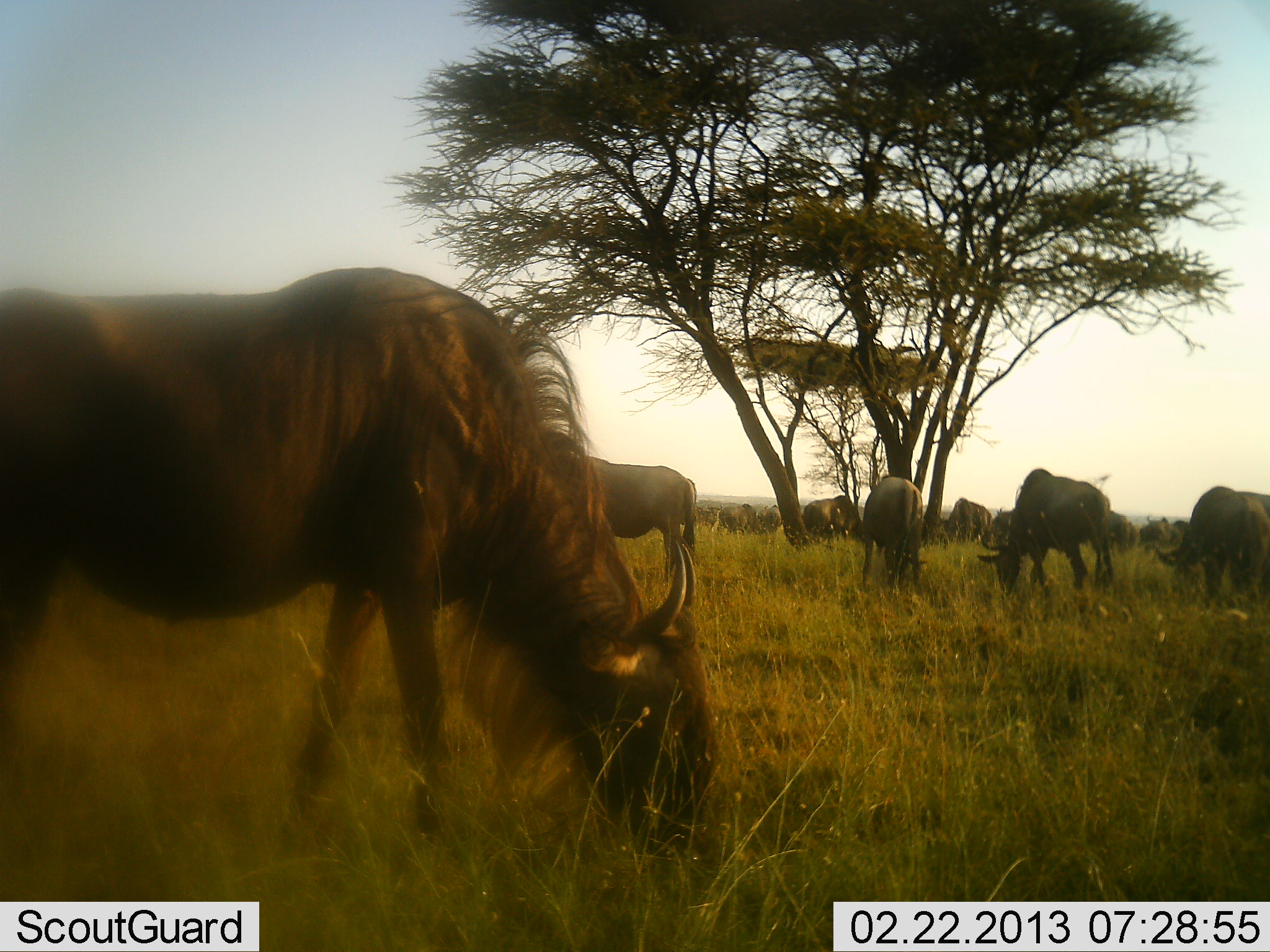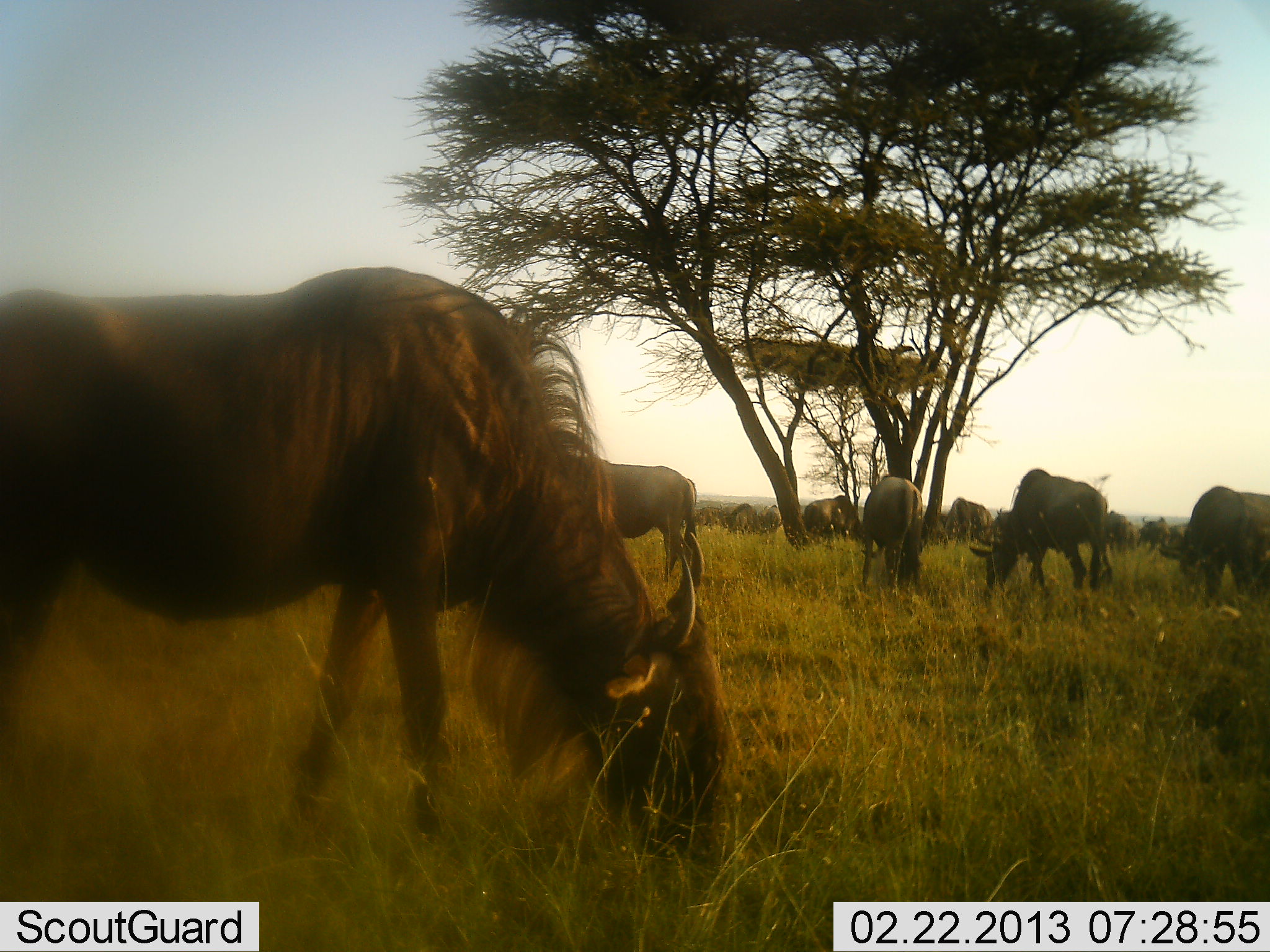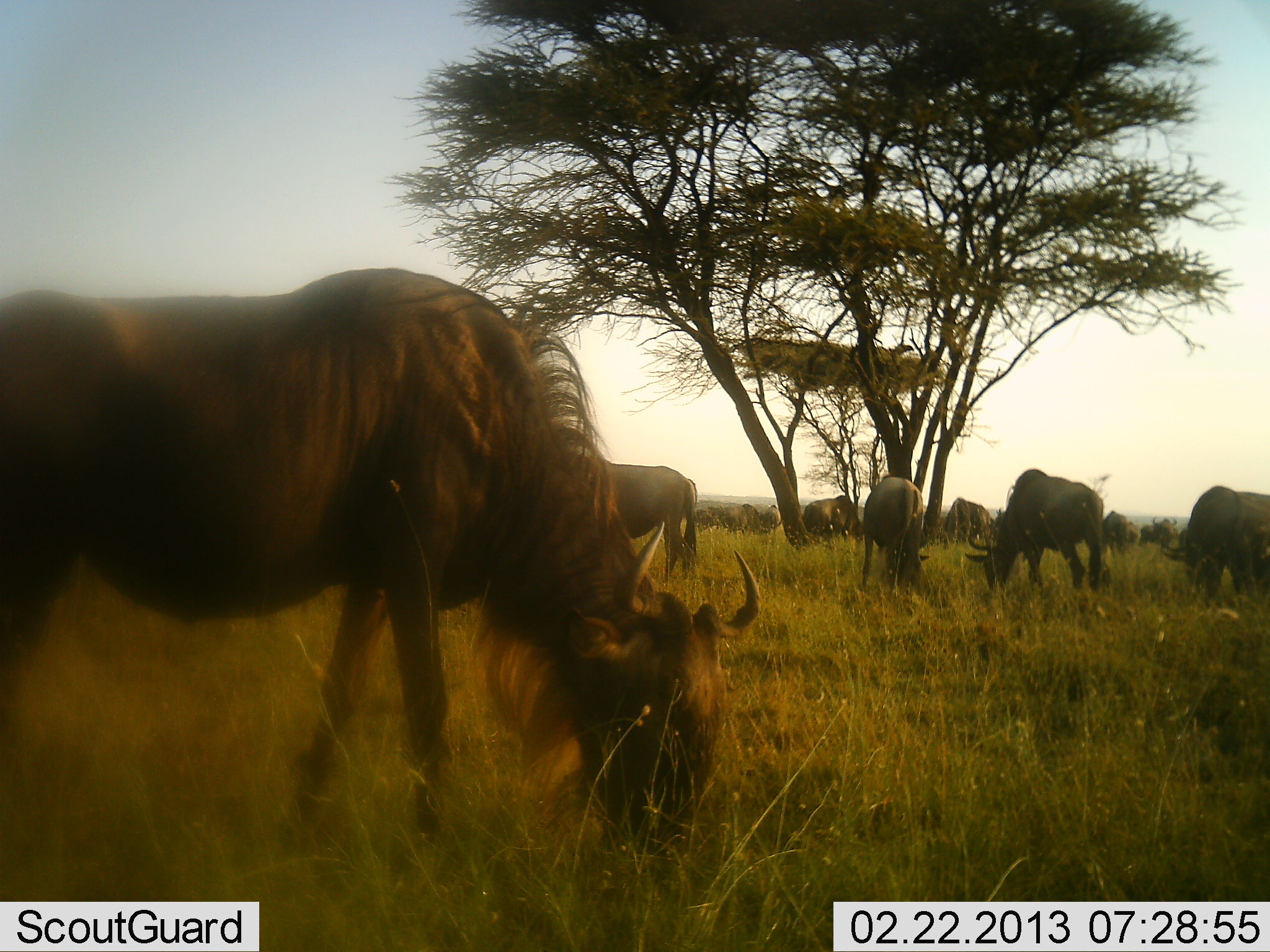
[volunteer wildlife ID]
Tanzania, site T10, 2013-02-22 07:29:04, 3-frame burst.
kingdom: Animalia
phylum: Chordata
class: Mammalia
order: Artiodactyla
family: Bovidae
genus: Connochaetes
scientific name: Connochaetes taurinus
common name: blue wildebeest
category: wildebeest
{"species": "wildebeest (blue wildebeest) (Connochaetes taurinus)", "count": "11-50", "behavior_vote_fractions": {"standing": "36%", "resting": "0%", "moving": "4%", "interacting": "4%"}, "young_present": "0%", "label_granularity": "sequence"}